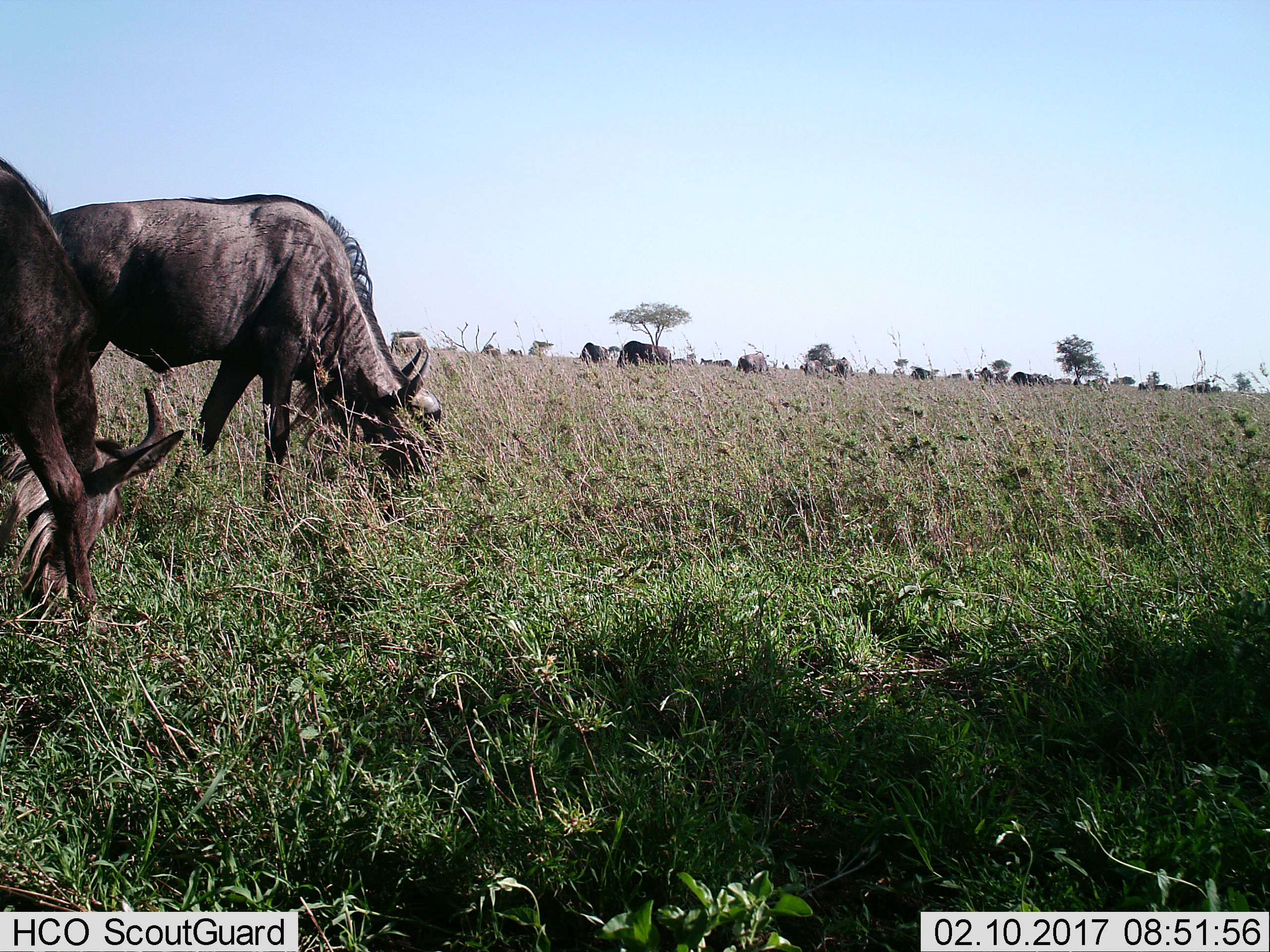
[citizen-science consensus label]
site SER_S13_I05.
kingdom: Animalia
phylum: Chordata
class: Mammalia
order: Artiodactyla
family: Bovidae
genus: Connochaetes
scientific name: Connochaetes taurinus taurinus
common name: blue wildebeest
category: wildebeestblue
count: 11-50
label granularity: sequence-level